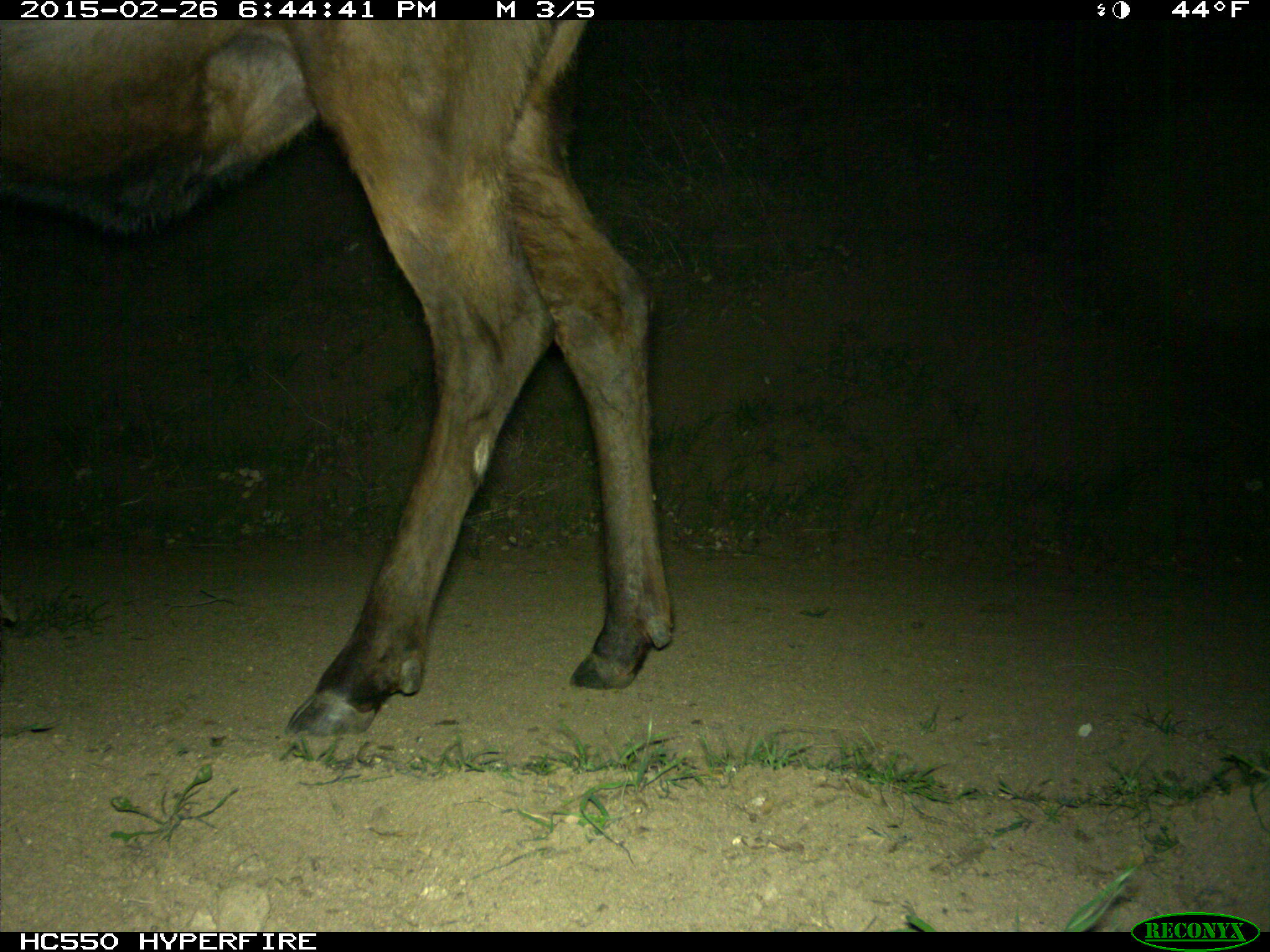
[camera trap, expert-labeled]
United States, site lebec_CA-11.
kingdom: Animalia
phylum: Chordata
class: Mammalia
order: Artiodactyla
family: Cervidae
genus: Cervus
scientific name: Cervus canadensis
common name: elk